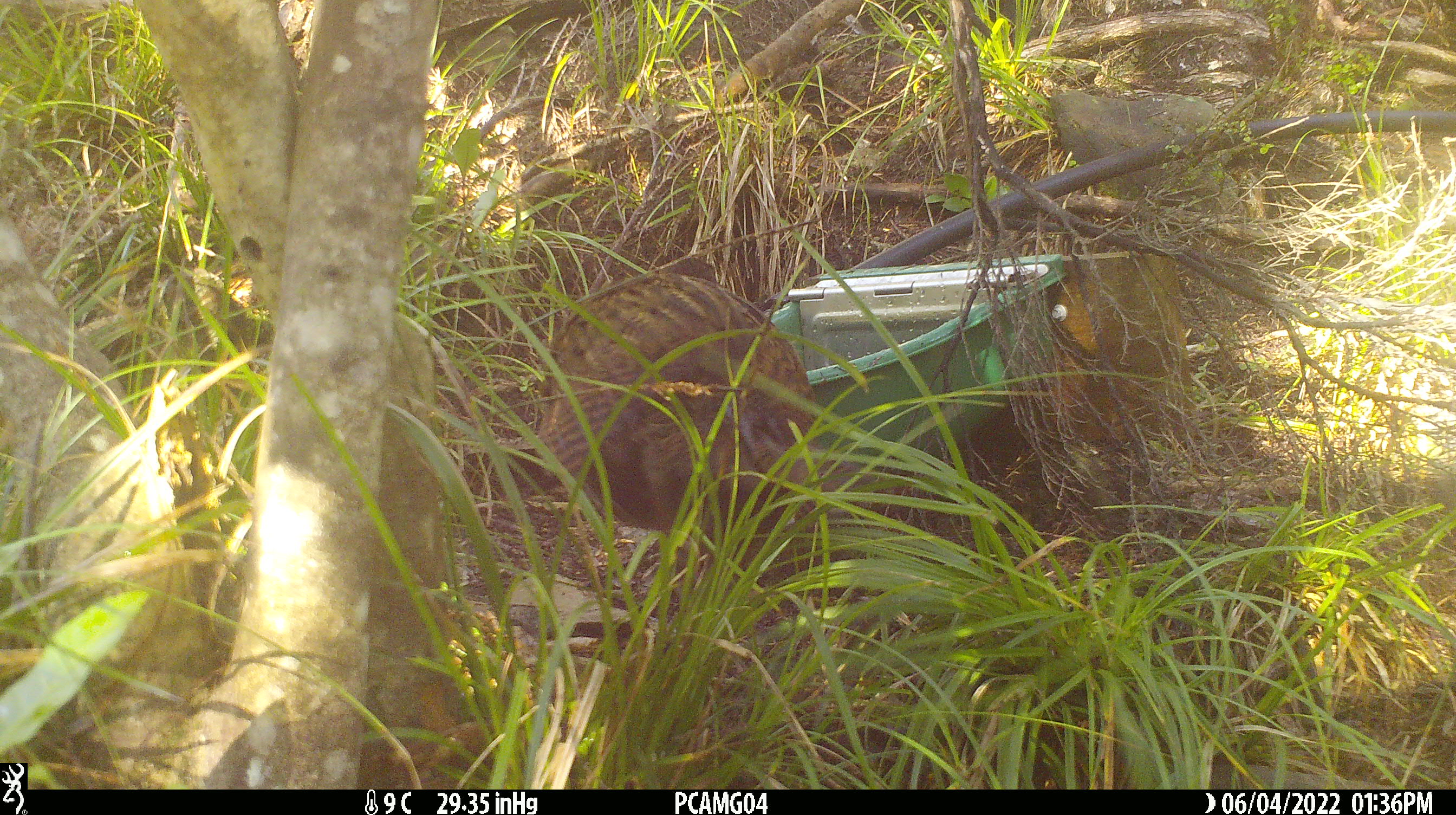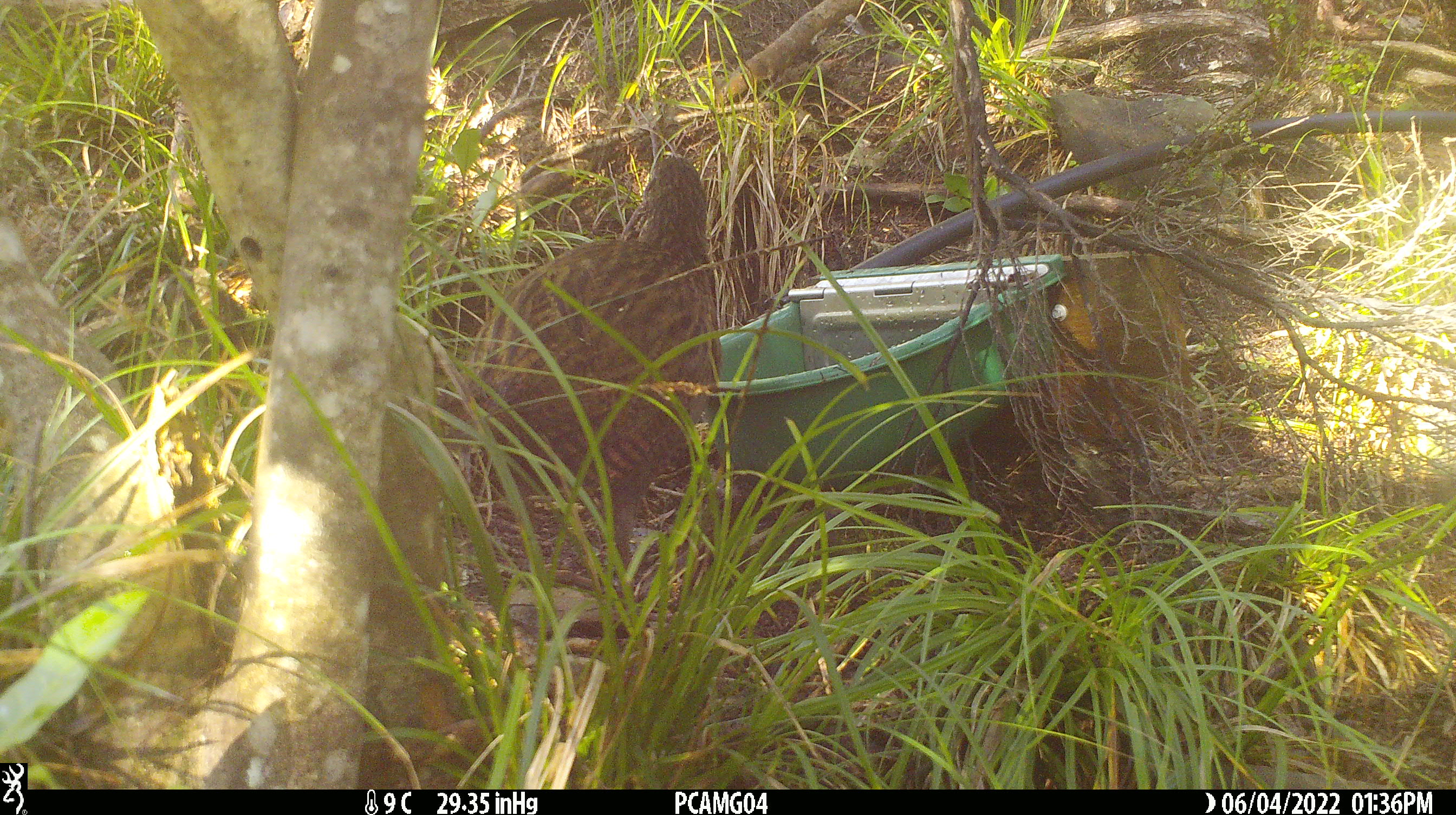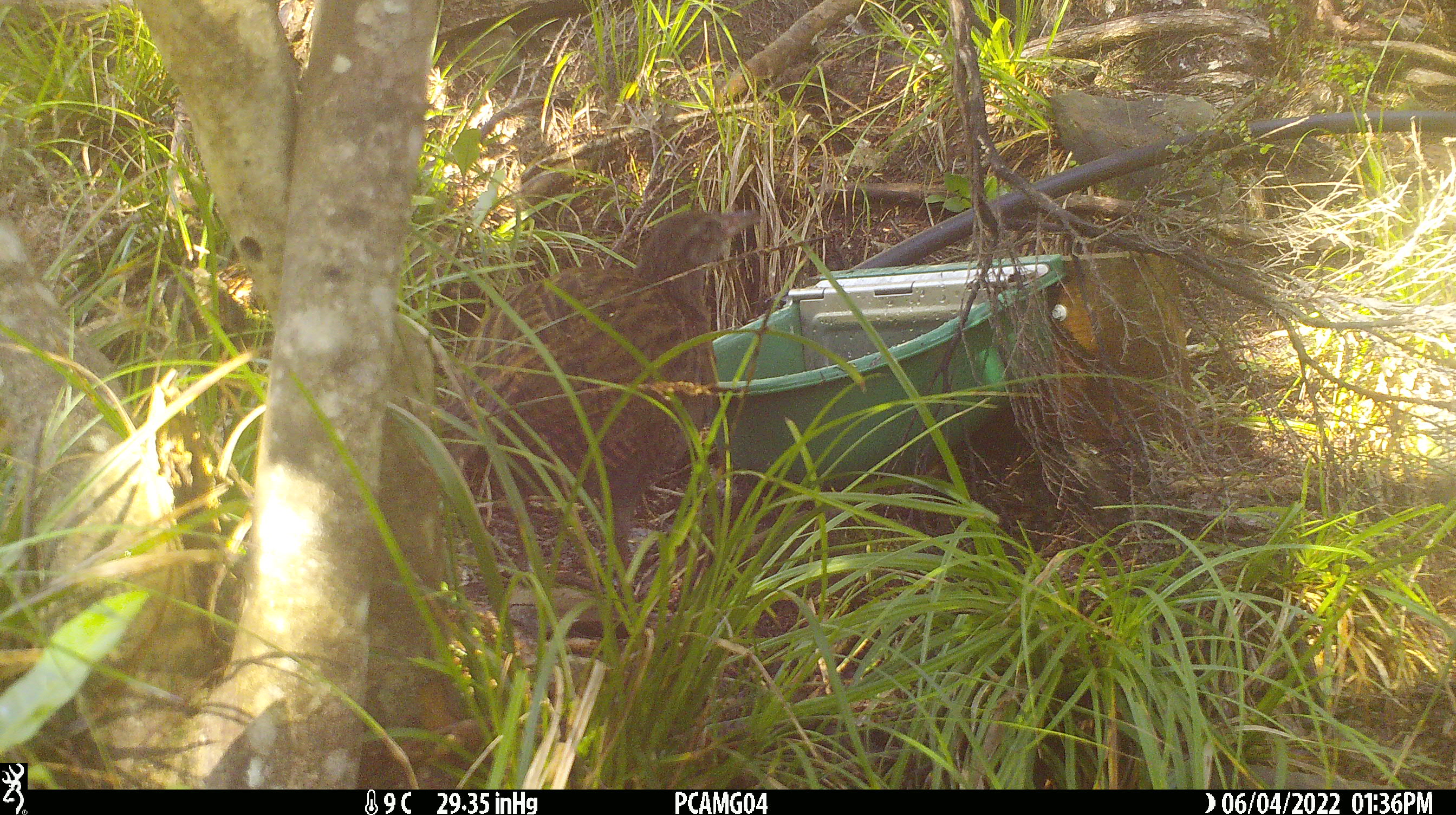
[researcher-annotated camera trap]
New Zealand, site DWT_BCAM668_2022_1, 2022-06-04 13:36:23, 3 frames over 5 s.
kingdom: Animalia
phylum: Chordata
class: Aves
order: Gruiformes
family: Rallidae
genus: Gallirallus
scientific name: Gallirallus australis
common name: weka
Weka (Gallirallus australis).